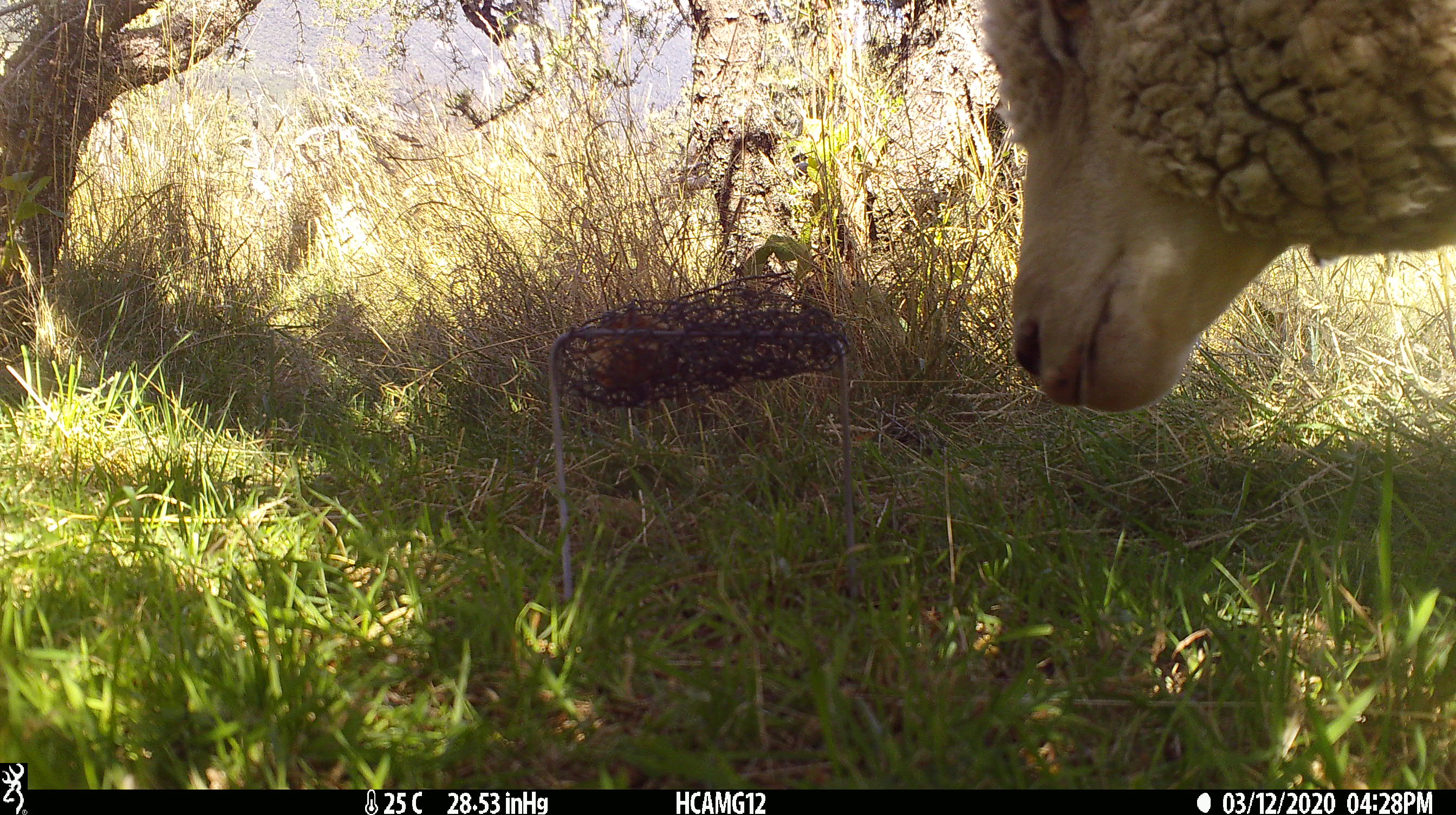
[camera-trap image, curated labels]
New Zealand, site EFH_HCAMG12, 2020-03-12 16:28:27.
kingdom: Animalia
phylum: Chordata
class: Mammalia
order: Artiodactyla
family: Bovidae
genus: Ovis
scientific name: Ovis aries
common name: domestic sheep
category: sheep